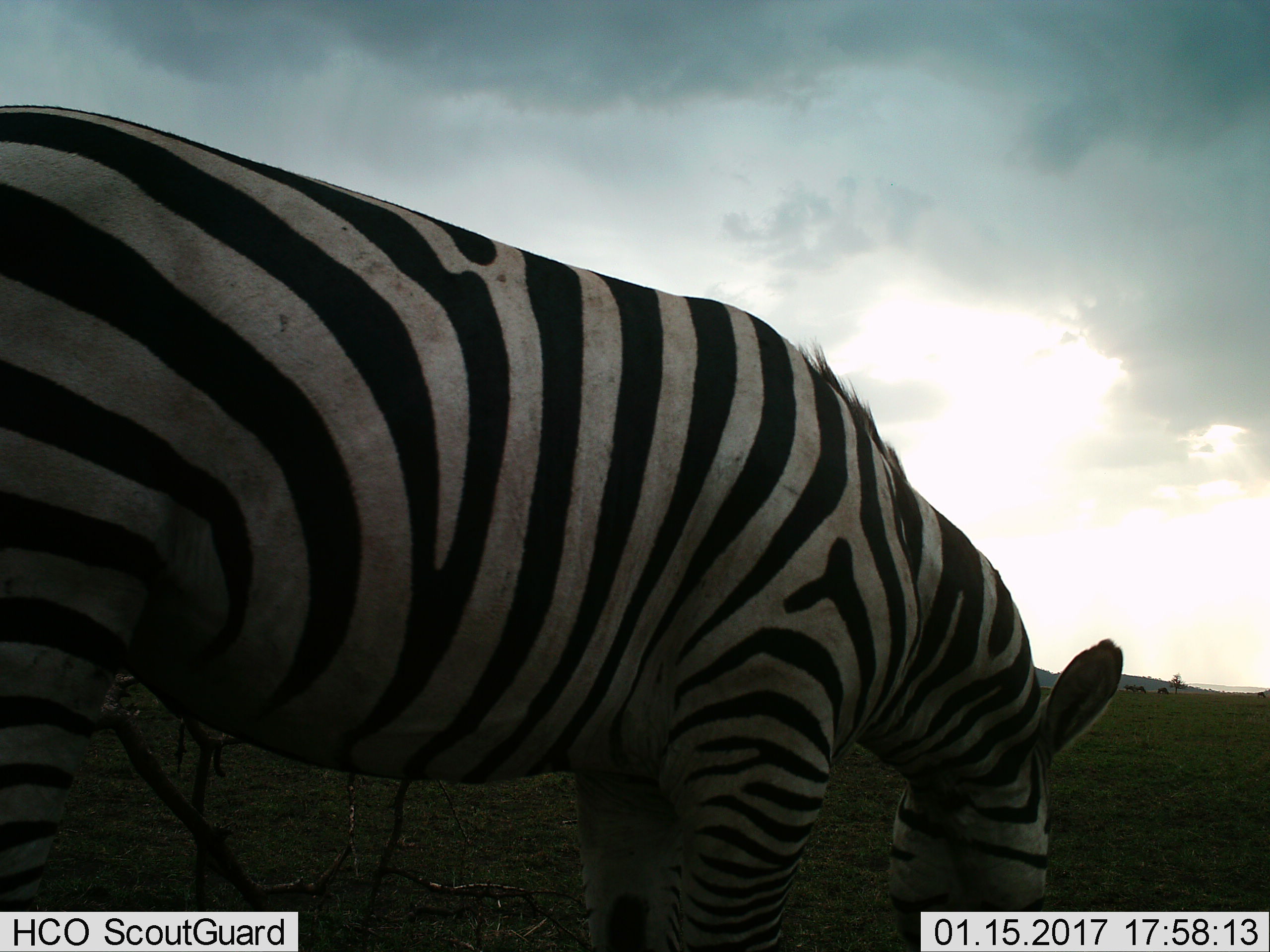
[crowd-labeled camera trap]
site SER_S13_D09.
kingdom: Animalia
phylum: Chordata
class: Mammalia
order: Perissodactyla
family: Equidae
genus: Equus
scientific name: Equus quagga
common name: plains zebra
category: zebraplains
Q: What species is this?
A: Zebraplains (plains zebra) (Equus quagga).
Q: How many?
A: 1.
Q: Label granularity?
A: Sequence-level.